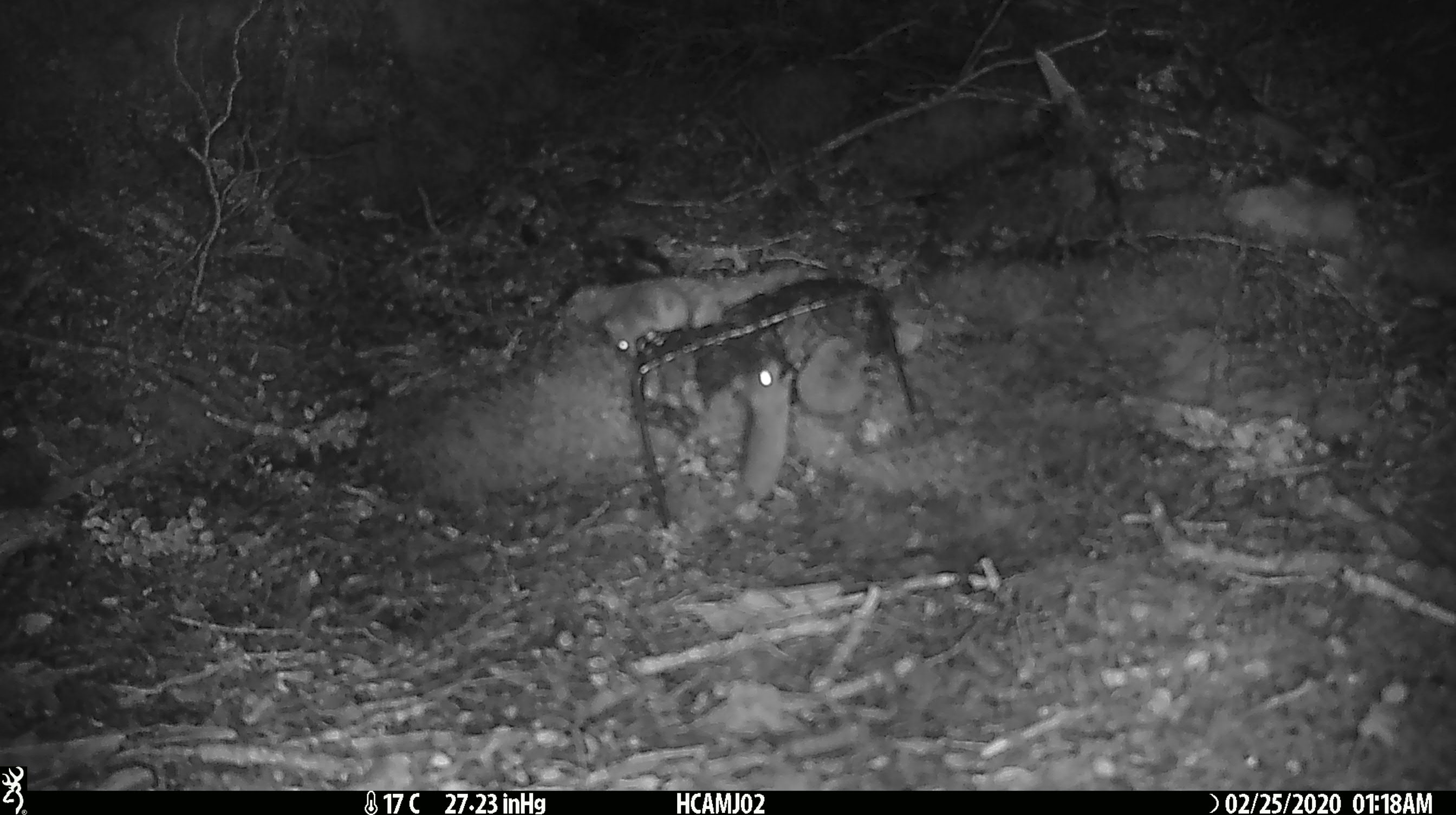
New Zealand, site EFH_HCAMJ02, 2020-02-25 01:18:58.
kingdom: Animalia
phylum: Chordata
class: Mammalia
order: Rodentia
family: Muridae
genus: Mus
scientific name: Mus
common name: mouse